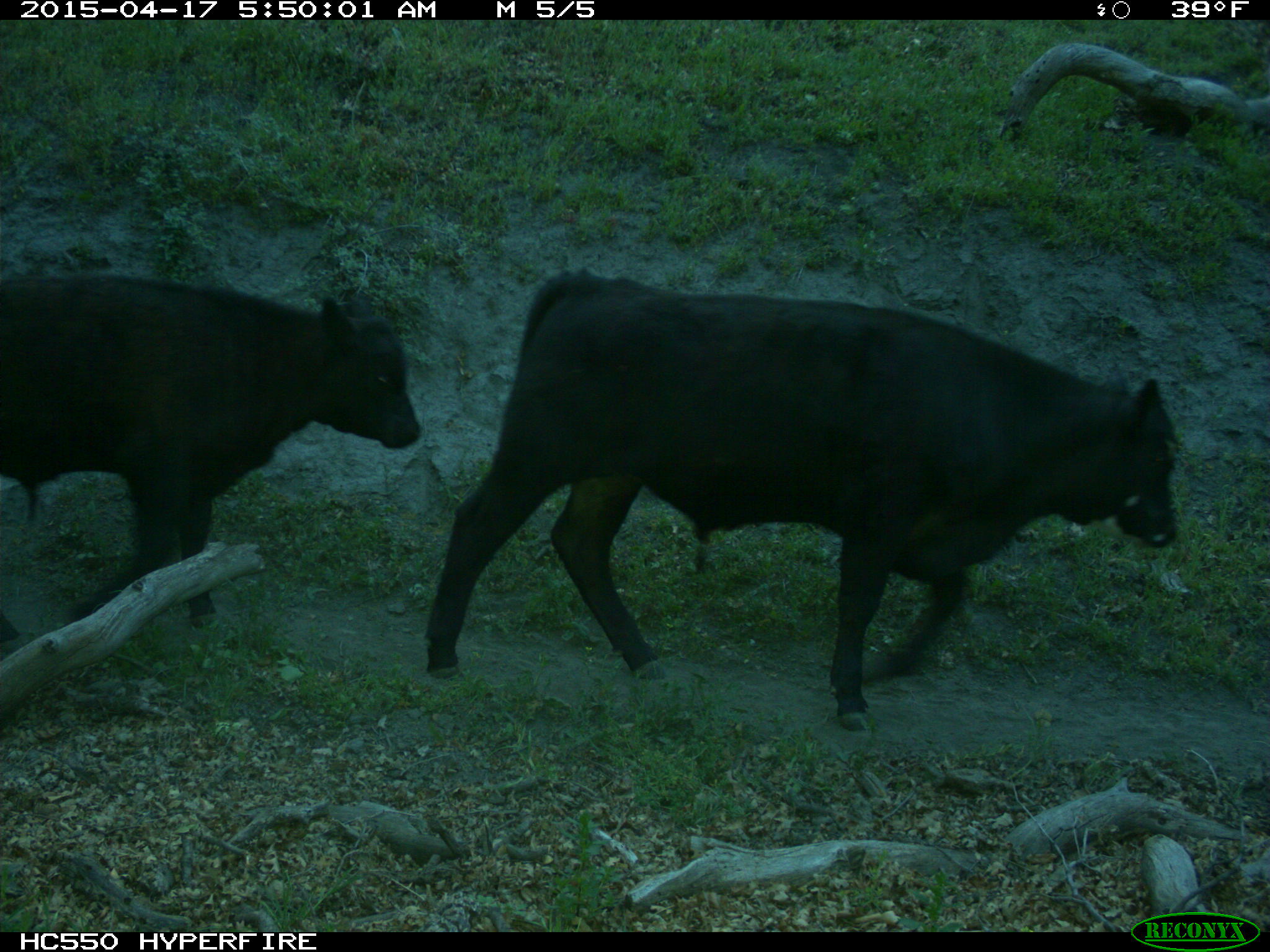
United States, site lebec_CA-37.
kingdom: Animalia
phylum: Chordata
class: Mammalia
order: Artiodactyla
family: Bovidae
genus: Bos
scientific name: Bos taurus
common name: domestic cow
Bos taurus (domestic cow).